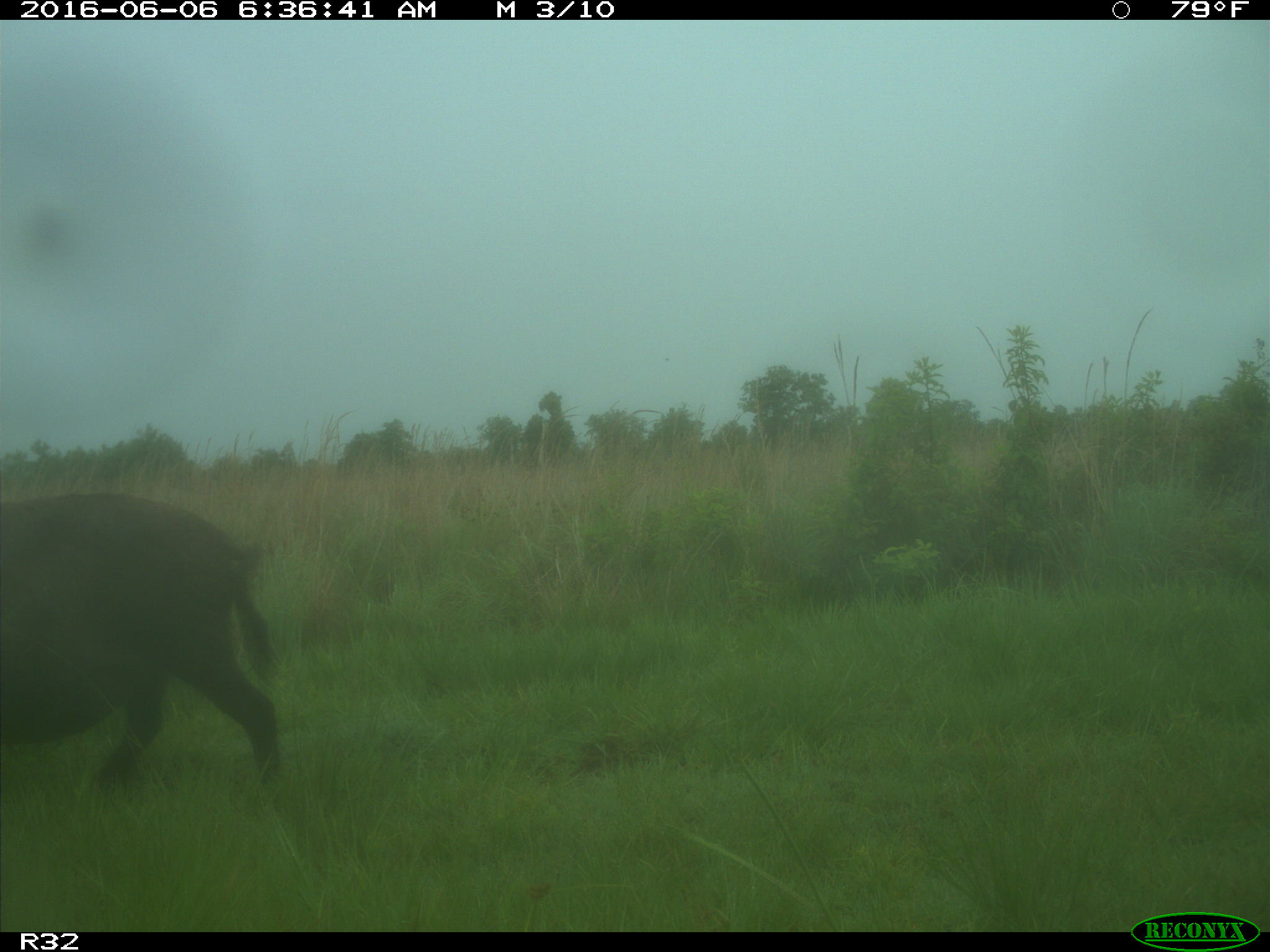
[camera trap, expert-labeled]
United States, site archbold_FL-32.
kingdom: Animalia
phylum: Chordata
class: Mammalia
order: Artiodactyla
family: Suidae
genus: Sus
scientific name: Sus scrofa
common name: wild boar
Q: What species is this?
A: Sus scrofa (wild boar).